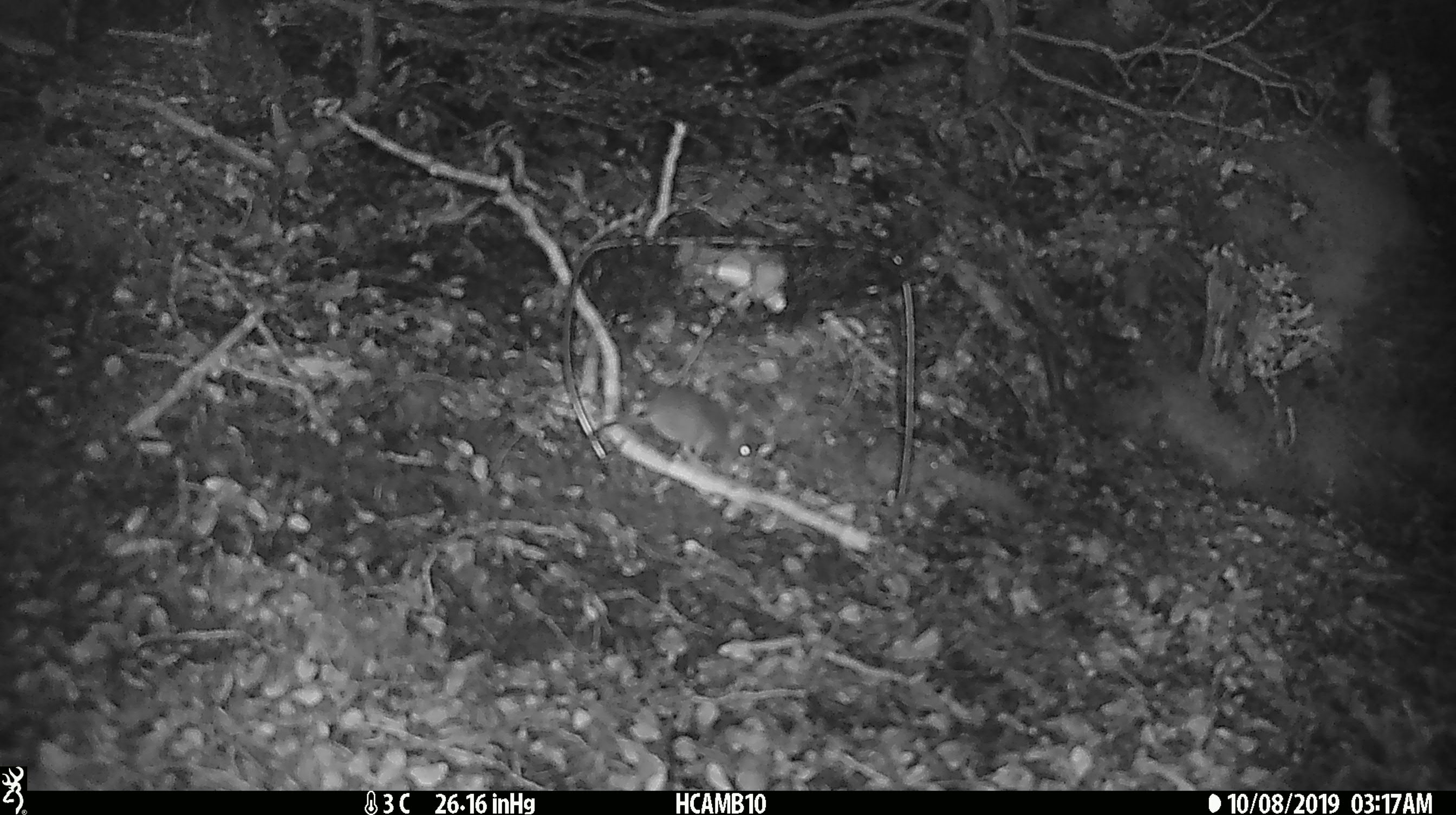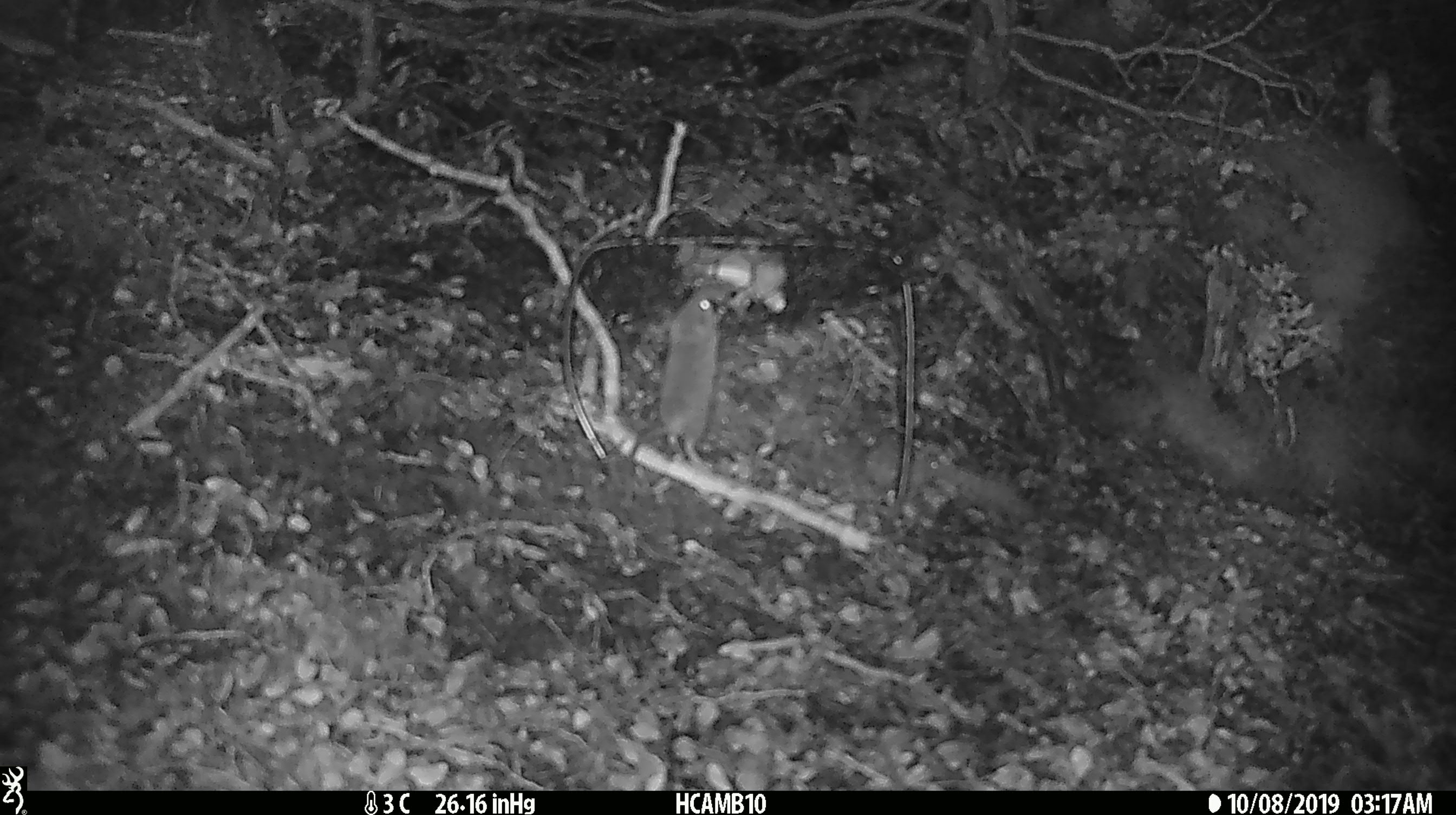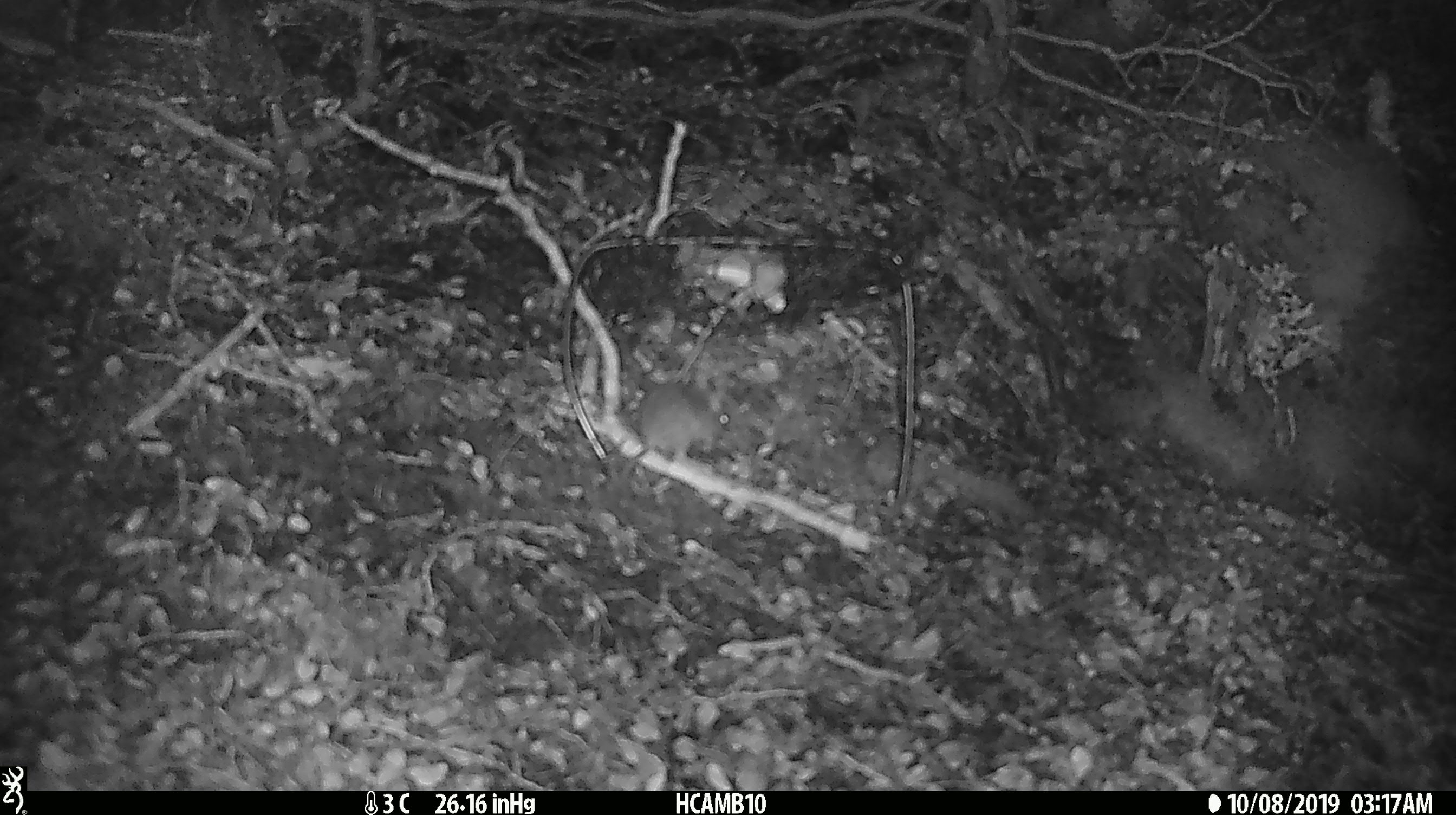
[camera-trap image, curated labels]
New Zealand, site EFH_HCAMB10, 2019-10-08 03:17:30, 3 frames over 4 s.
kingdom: Animalia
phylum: Chordata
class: Mammalia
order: Rodentia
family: Muridae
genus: Mus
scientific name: Mus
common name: mouse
Mouse (Mus).